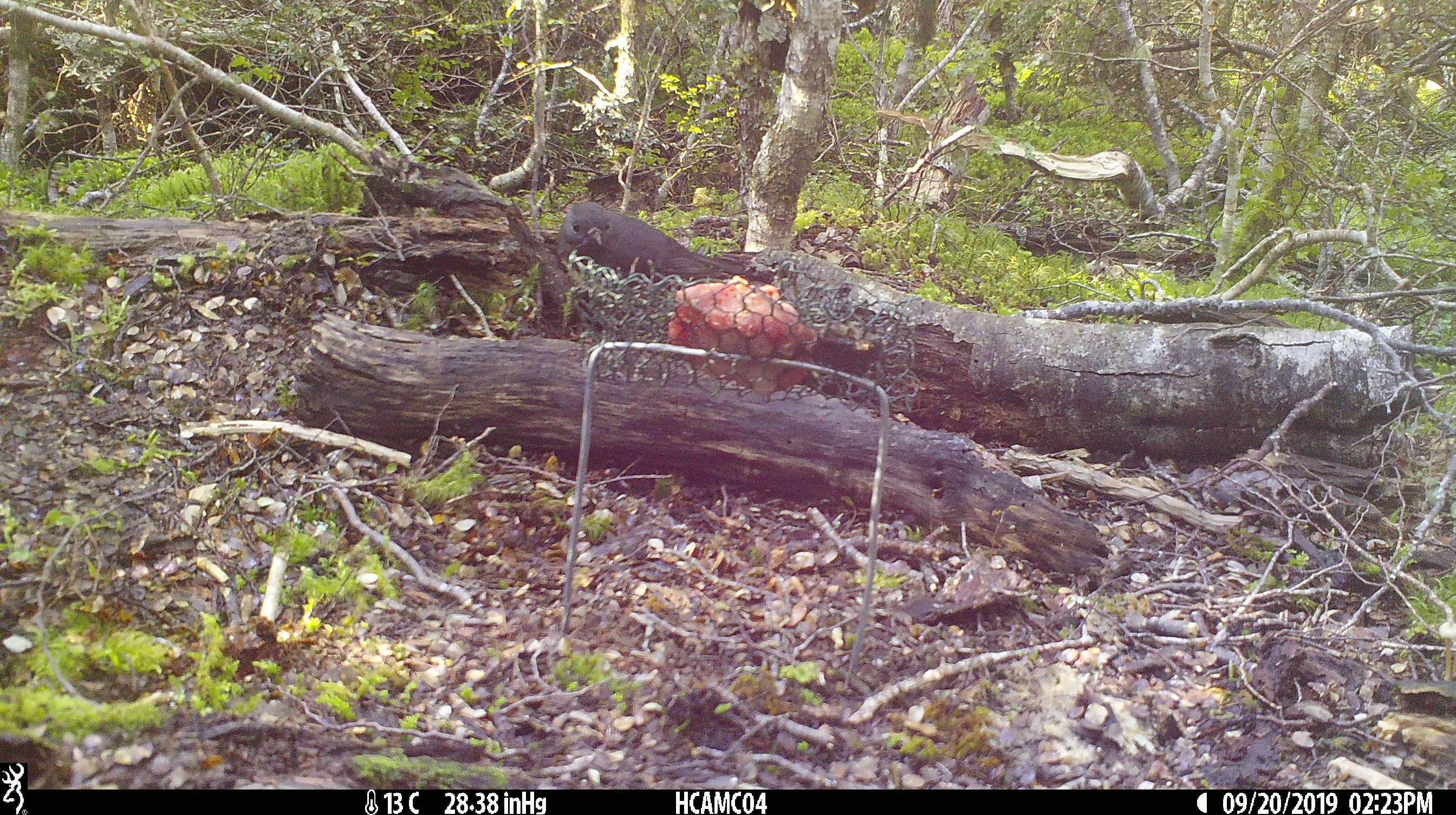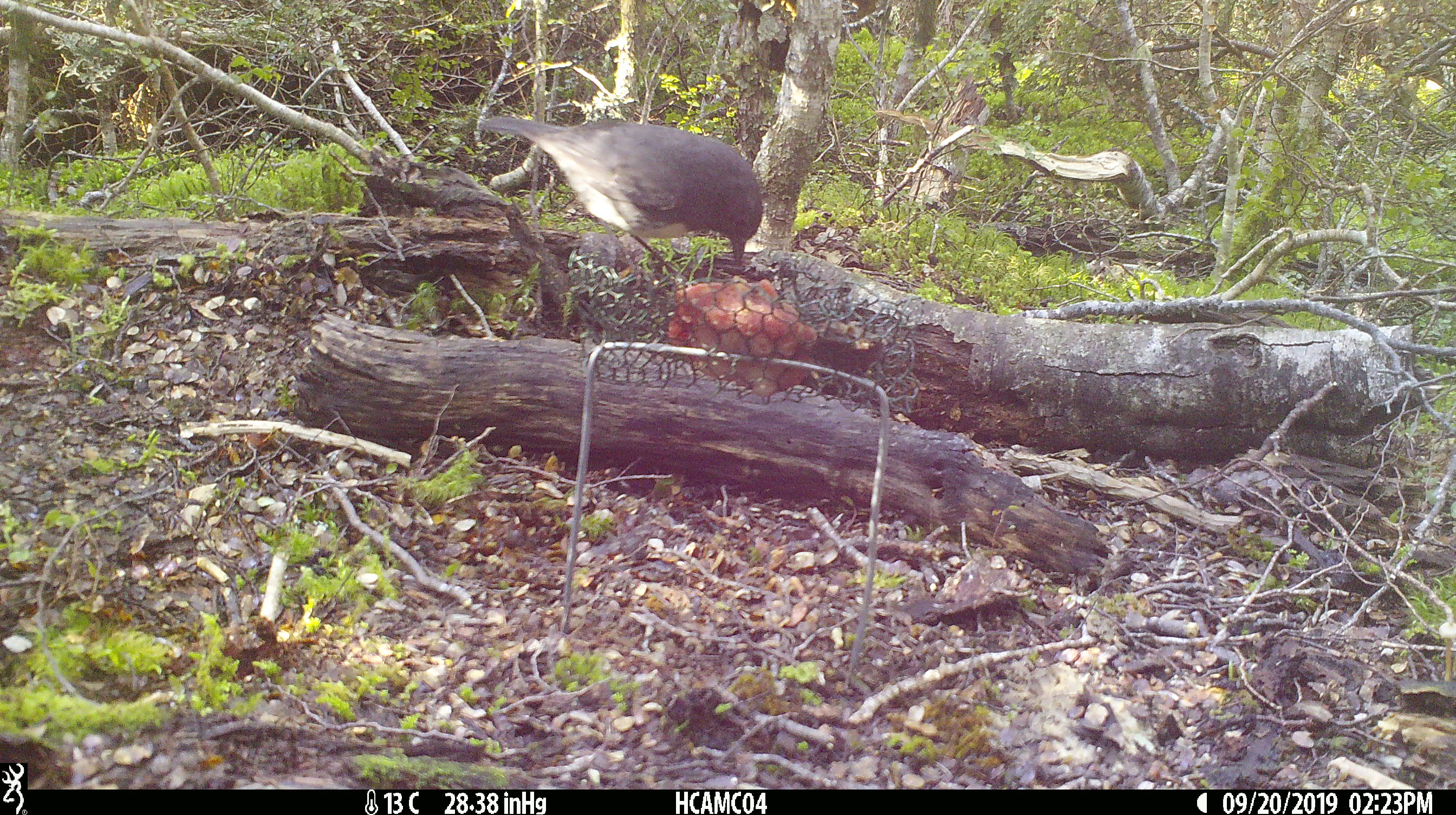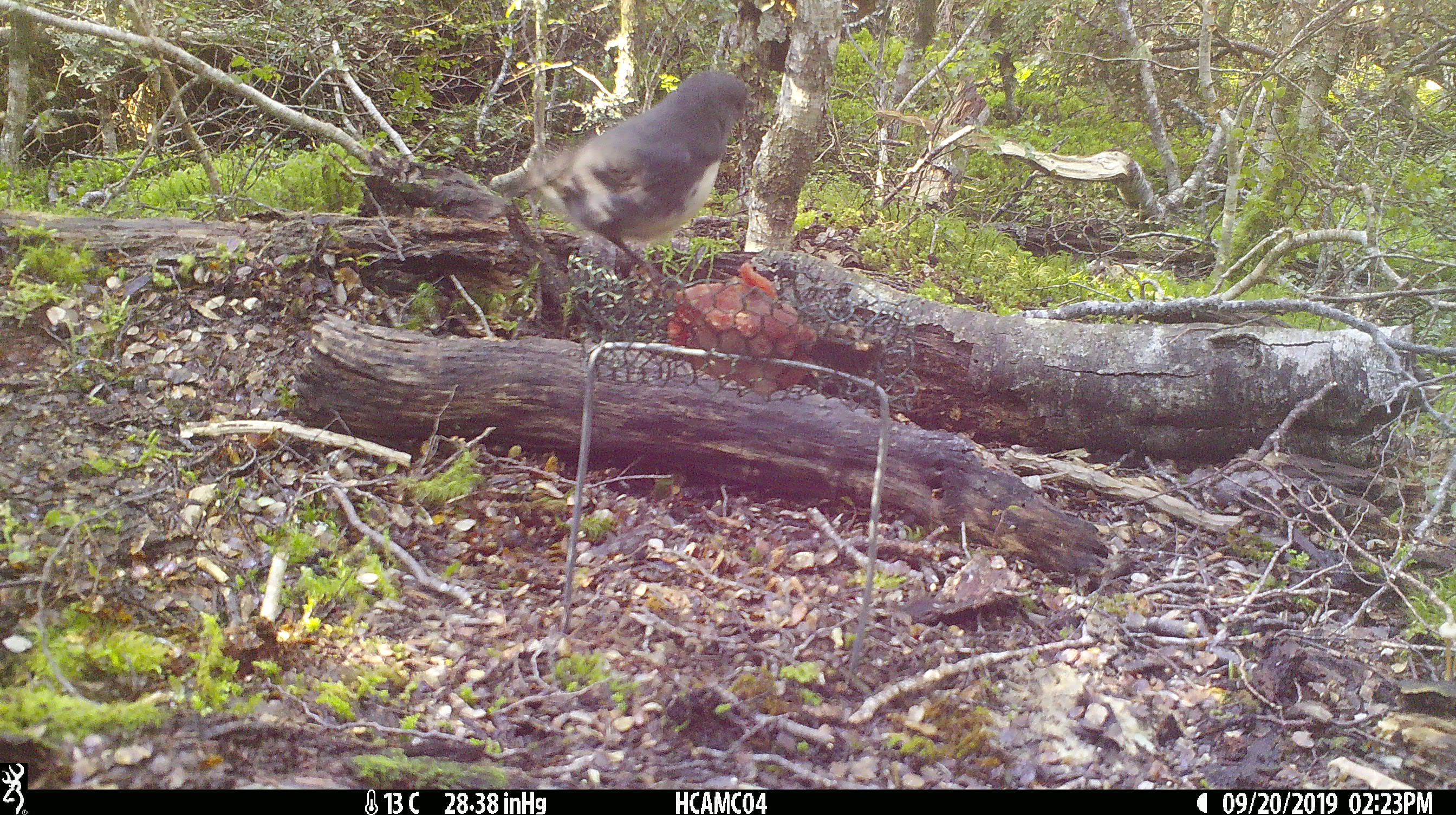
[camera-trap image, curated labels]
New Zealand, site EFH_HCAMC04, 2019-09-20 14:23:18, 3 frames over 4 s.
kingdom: Animalia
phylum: Chordata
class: Aves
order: Passeriformes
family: Petroicidae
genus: Petroica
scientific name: Petroica australis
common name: new zealand robin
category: robin